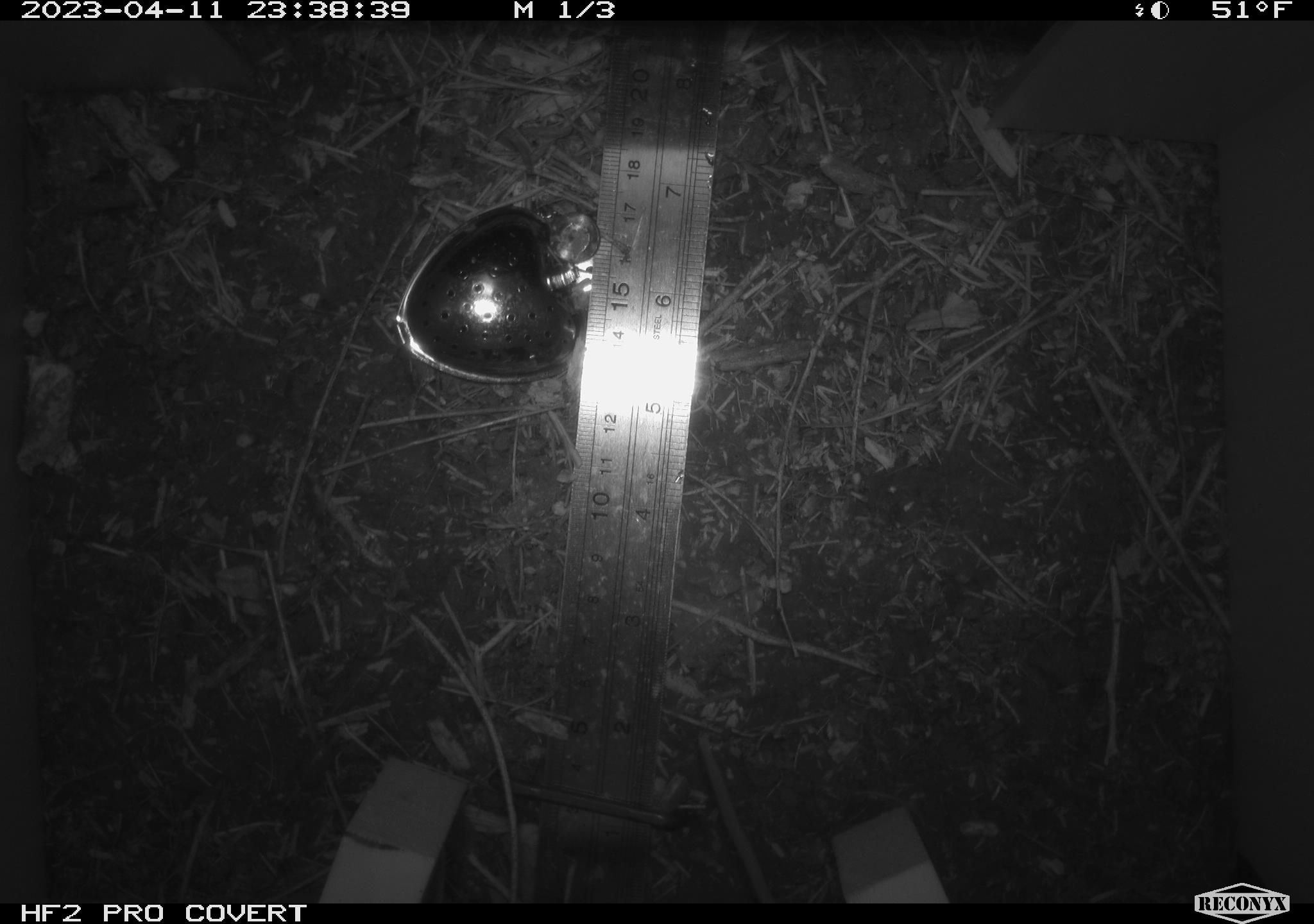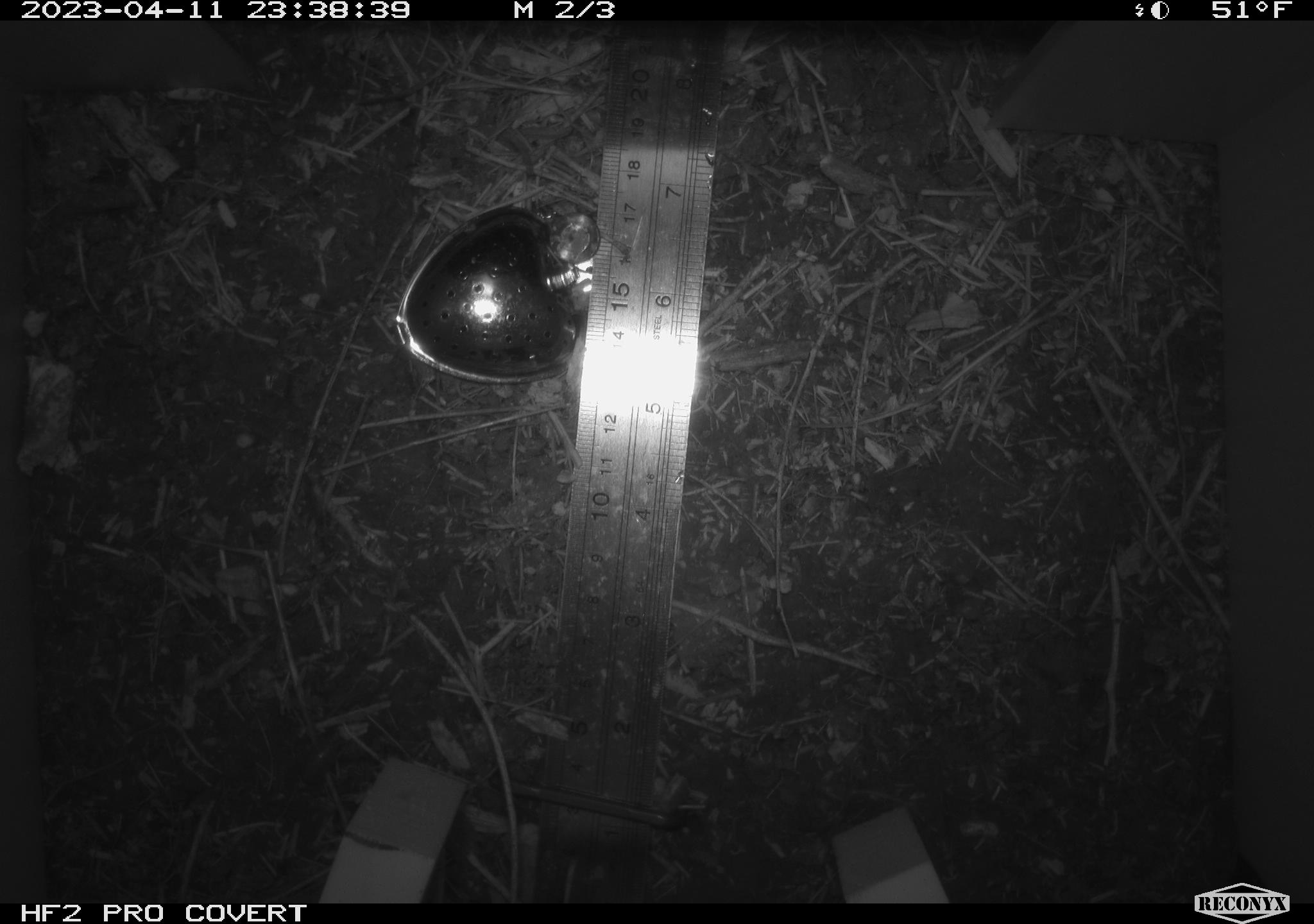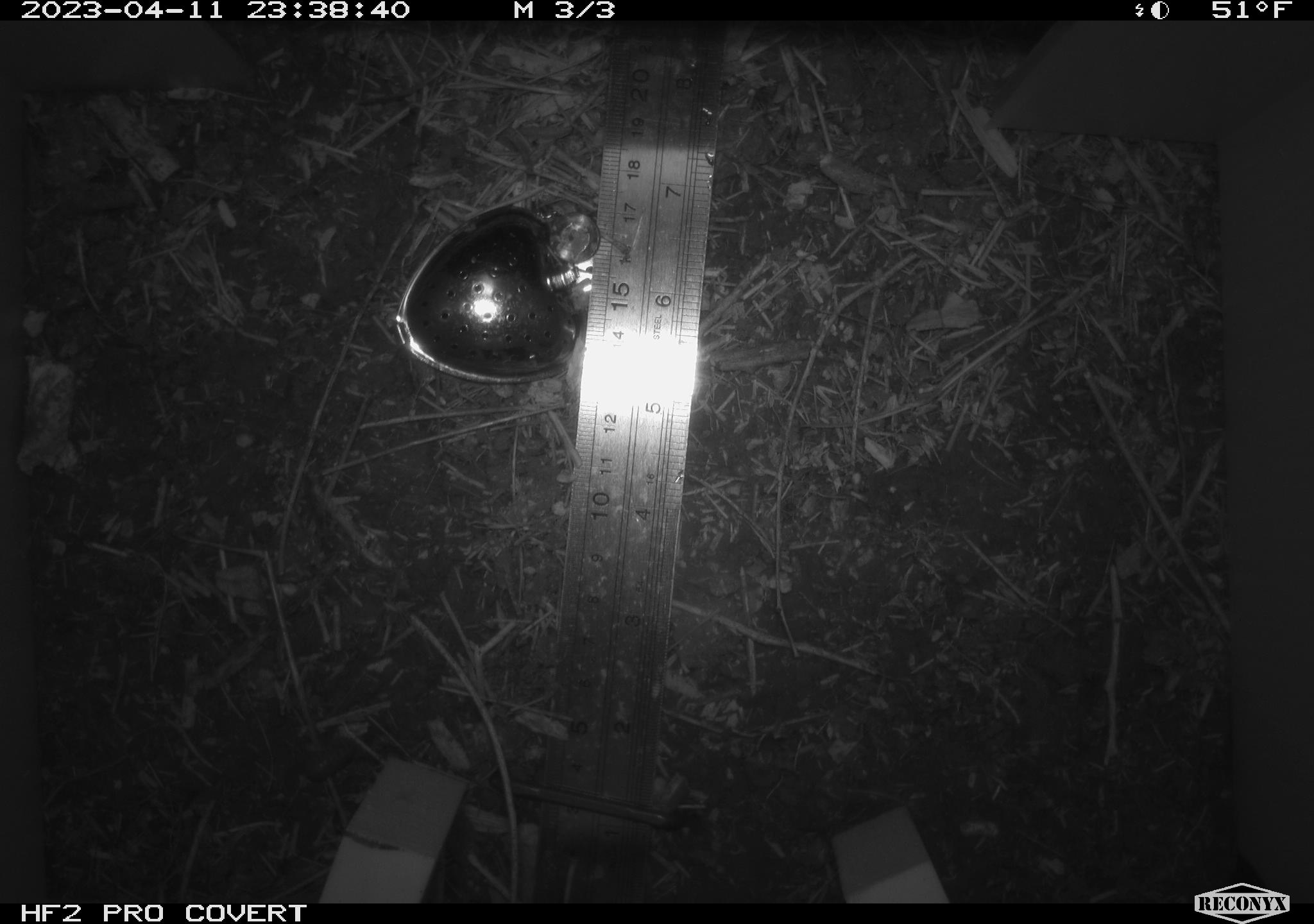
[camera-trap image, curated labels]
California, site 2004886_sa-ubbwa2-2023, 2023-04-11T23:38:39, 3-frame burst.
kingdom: Animalia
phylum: Chordata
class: Mammalia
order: Rodentia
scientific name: Rodentia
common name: mouse species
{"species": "mouse species (Rodentia)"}